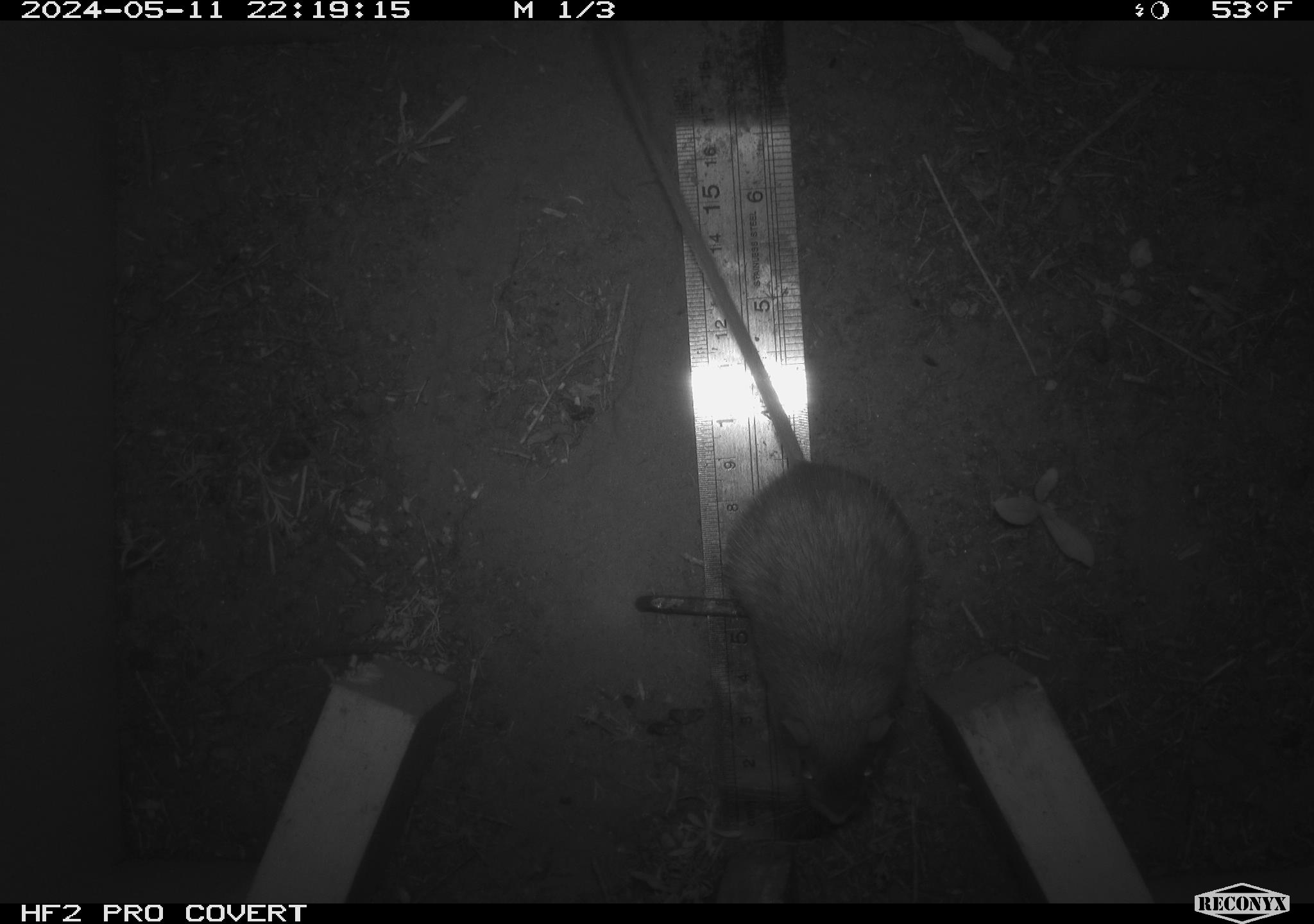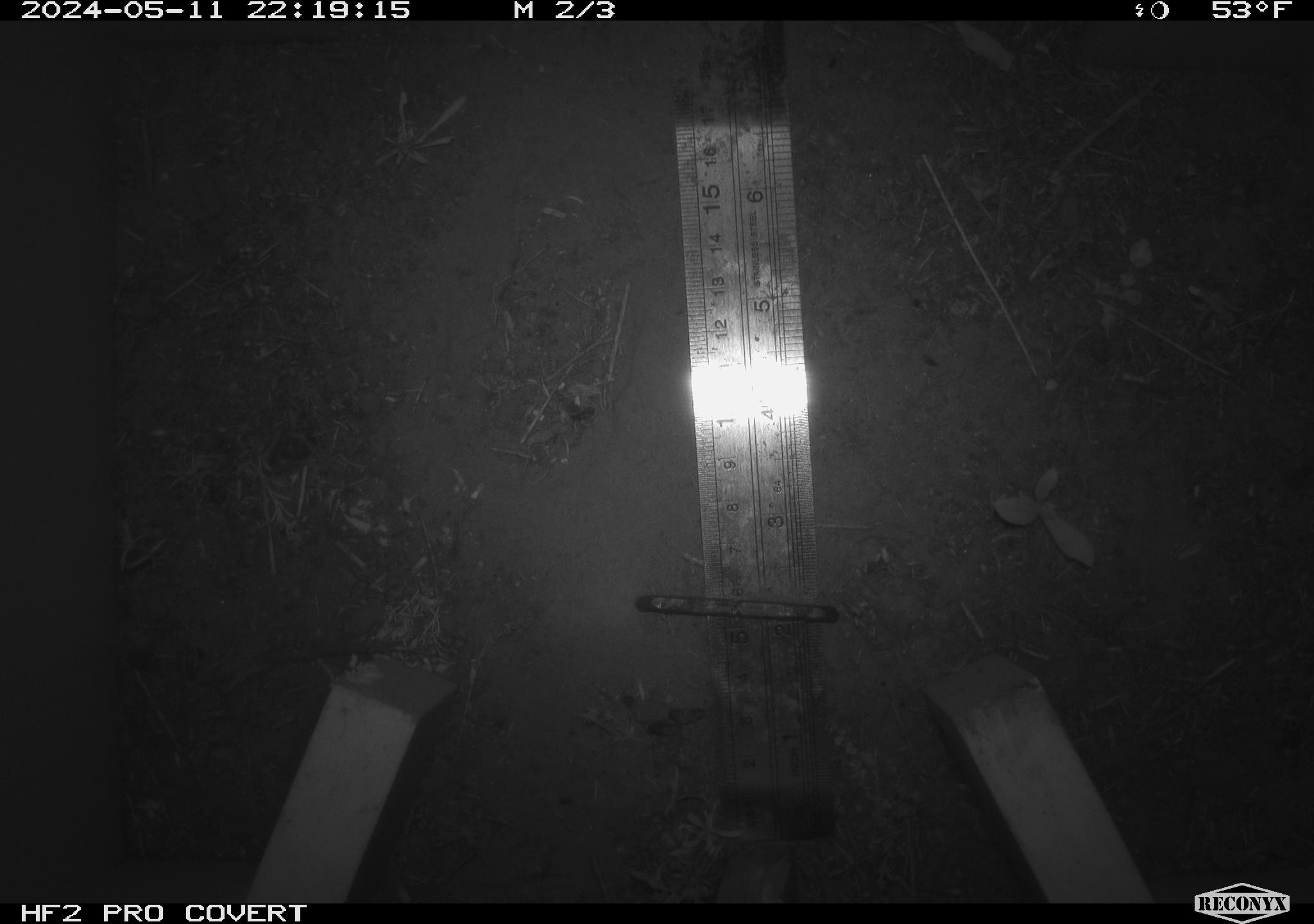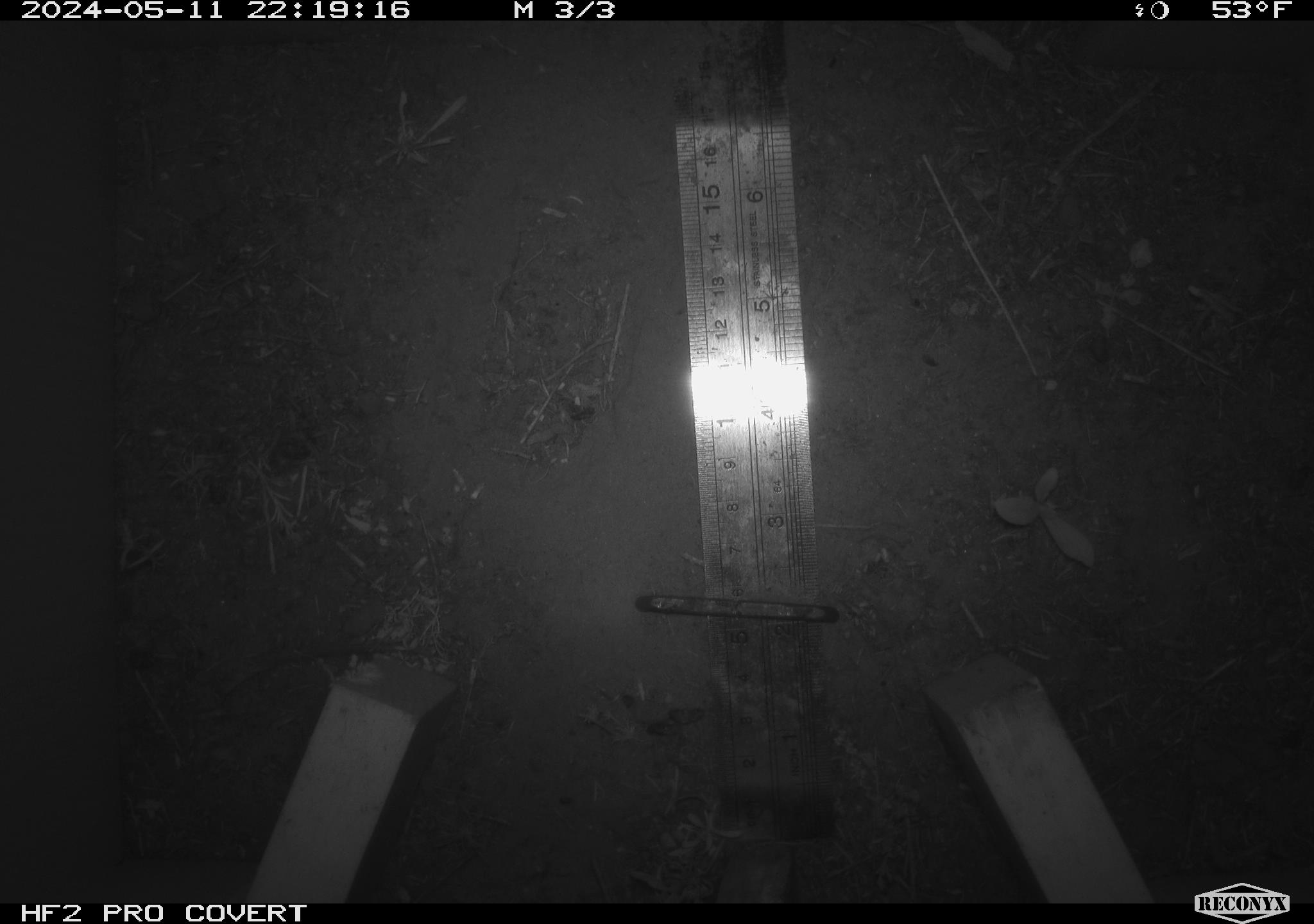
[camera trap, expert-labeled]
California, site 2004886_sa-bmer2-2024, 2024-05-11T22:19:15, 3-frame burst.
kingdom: Animalia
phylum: Chordata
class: Mammalia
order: Rodentia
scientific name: Rodentia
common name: mouse species